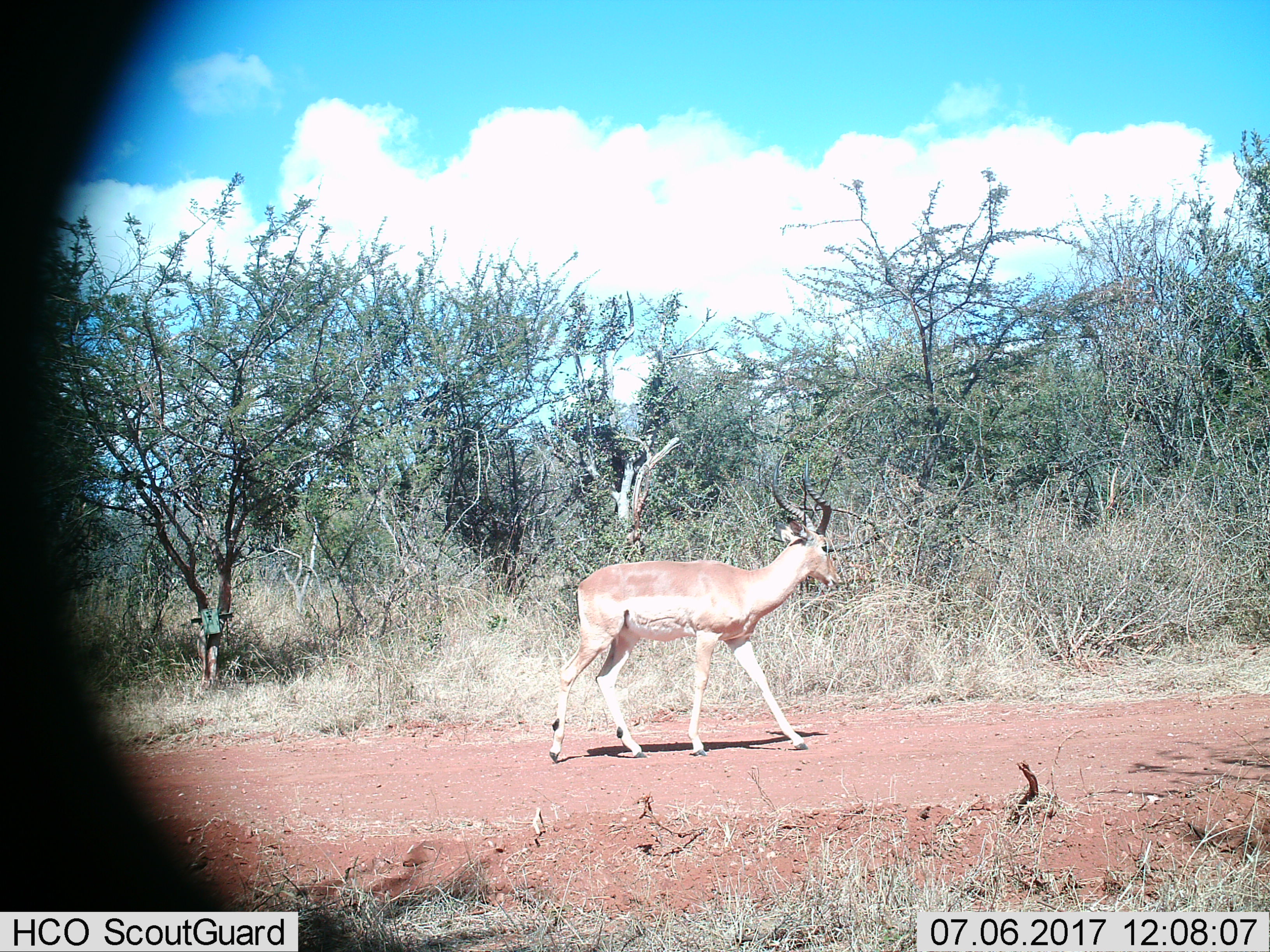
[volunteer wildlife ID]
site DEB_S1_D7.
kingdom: Animalia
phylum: Chordata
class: Mammalia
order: Artiodactyla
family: Bovidae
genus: Aepyceros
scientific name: Aepyceros melampus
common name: impala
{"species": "impala (Aepyceros melampus)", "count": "1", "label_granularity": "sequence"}